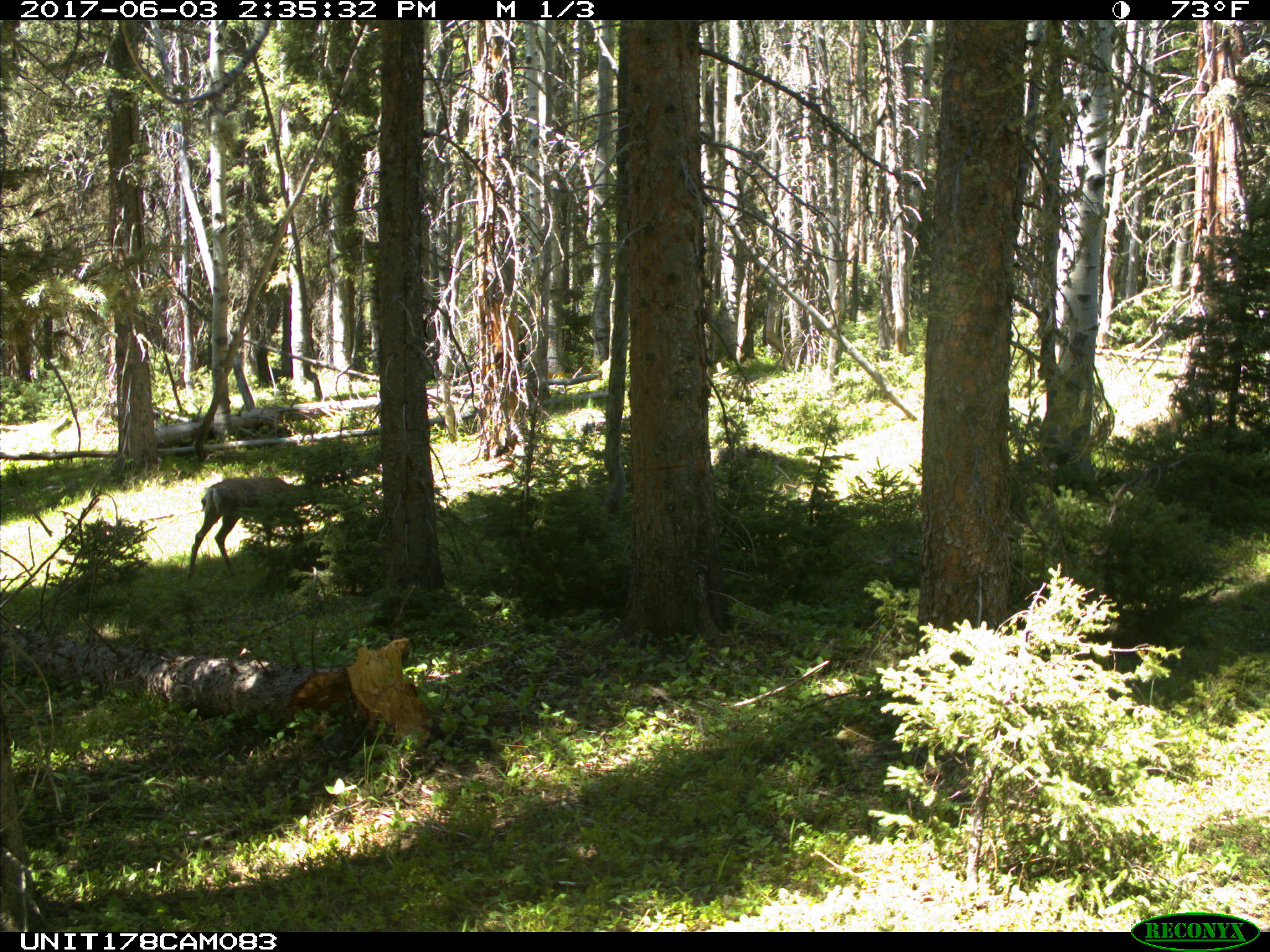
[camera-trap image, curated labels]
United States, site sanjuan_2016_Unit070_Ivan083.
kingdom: Animalia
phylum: Chordata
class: Mammalia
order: Artiodactyla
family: Cervidae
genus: Odocoileus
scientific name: Odocoileus hemionus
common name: mule deer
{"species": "Odocoileus hemionus (mule deer)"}